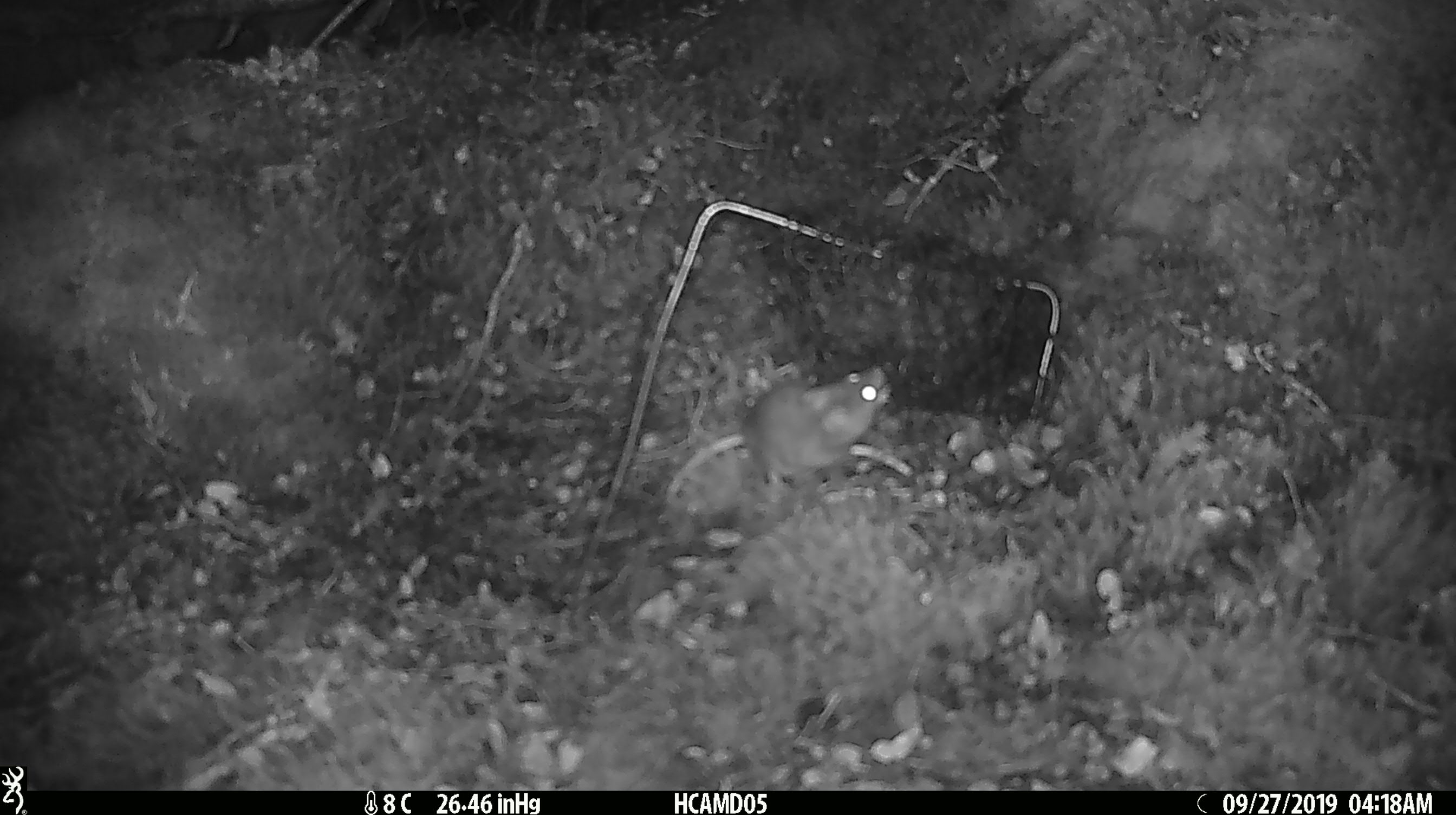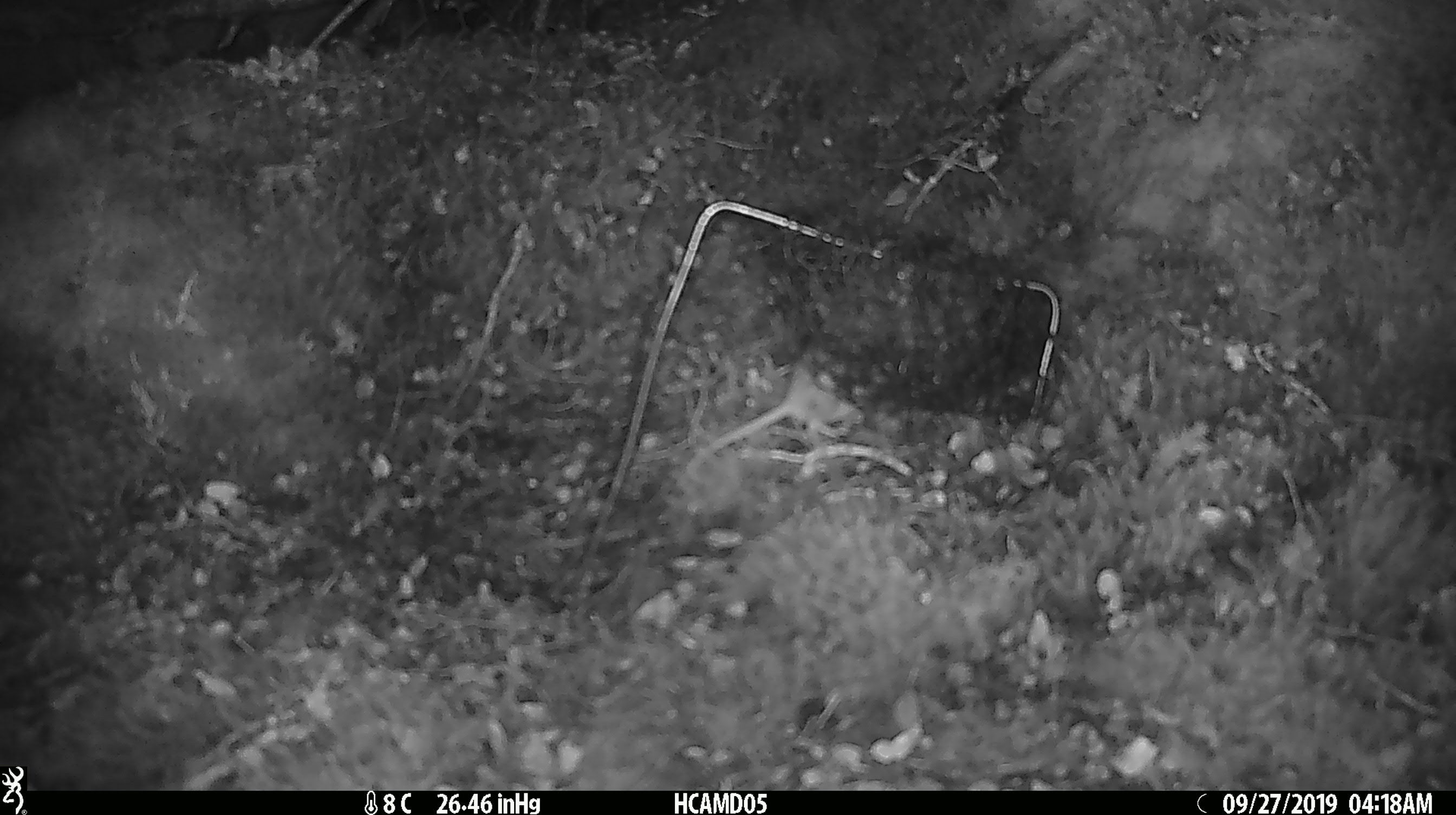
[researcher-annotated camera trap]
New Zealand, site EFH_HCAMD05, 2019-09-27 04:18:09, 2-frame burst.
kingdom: Animalia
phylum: Chordata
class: Mammalia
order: Rodentia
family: Muridae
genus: Mus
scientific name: Mus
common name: mouse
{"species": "mouse (Mus)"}